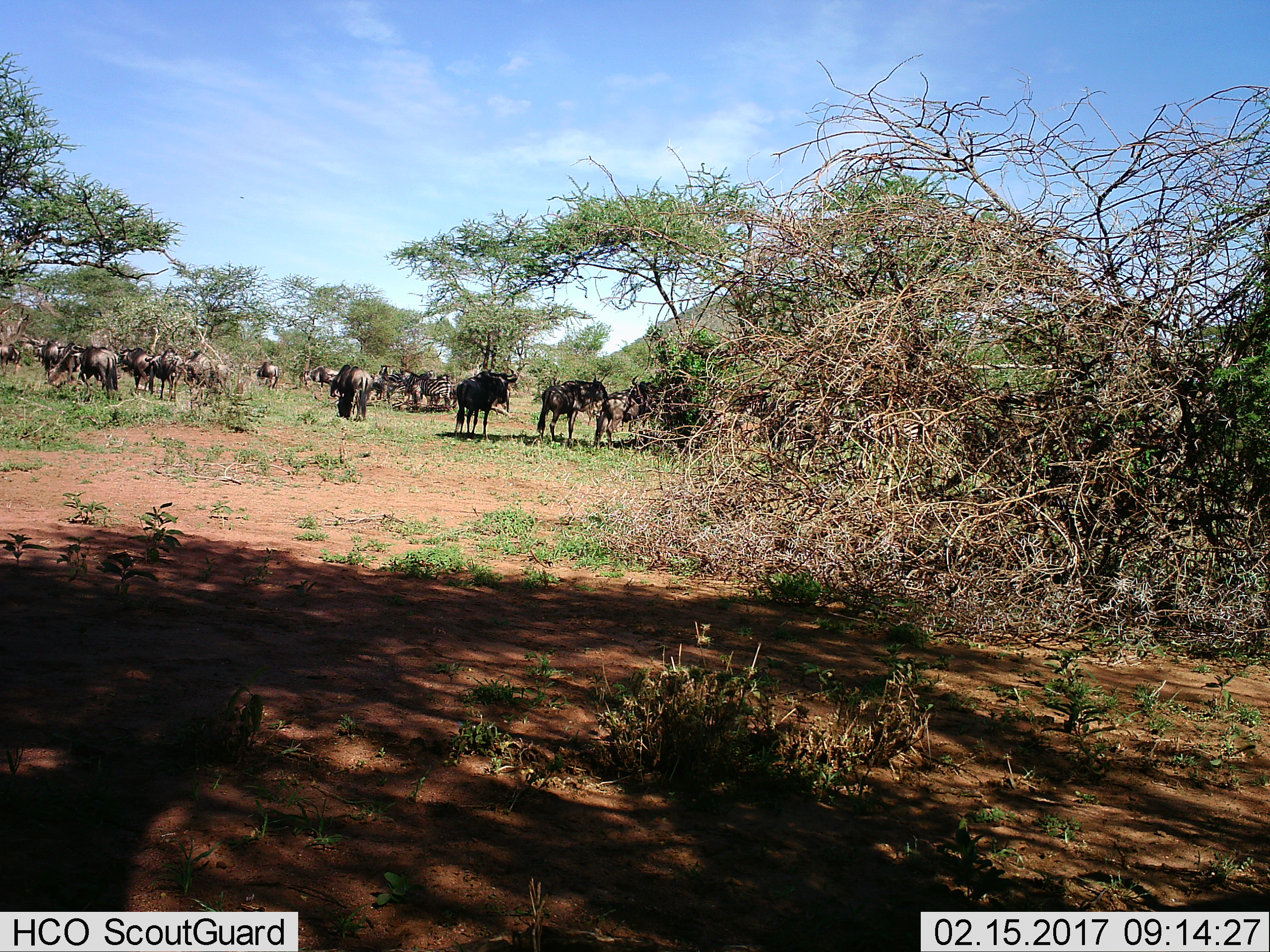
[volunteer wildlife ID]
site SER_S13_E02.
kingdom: Animalia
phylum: Chordata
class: Mammalia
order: Artiodactyla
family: Bovidae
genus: Connochaetes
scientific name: Connochaetes taurinus taurinus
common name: blue wildebeest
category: wildebeestblue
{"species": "wildebeestblue (blue wildebeest) (Connochaetes taurinus taurinus)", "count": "11-50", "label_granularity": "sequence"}